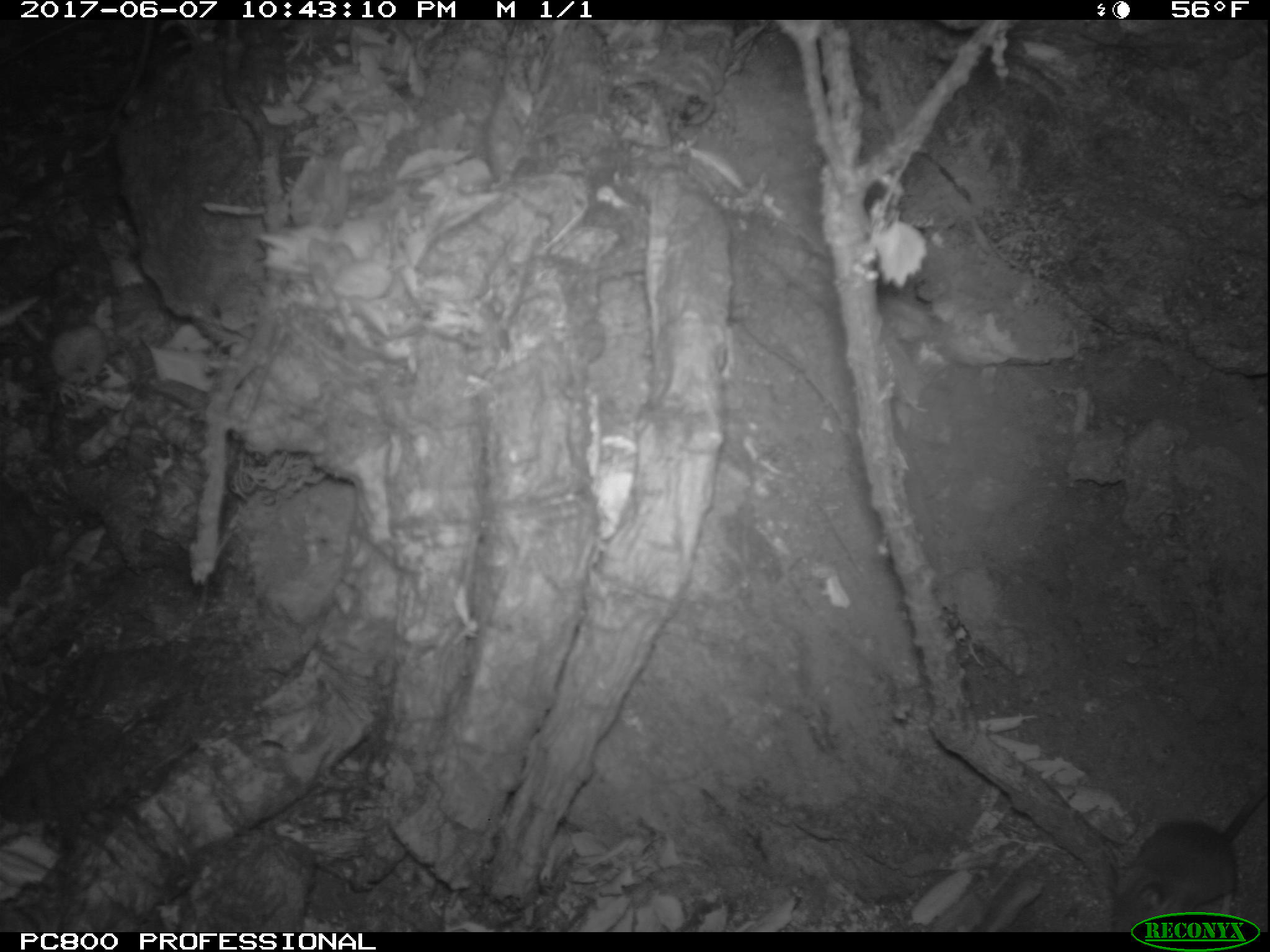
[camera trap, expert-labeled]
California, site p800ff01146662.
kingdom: Animalia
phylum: Chordata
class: Mammalia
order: Rodentia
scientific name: Rodentia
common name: rodent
Rodent (Rodentia).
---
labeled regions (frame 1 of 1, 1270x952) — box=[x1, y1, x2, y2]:
rodent: box=[1109, 786, 1269, 931]